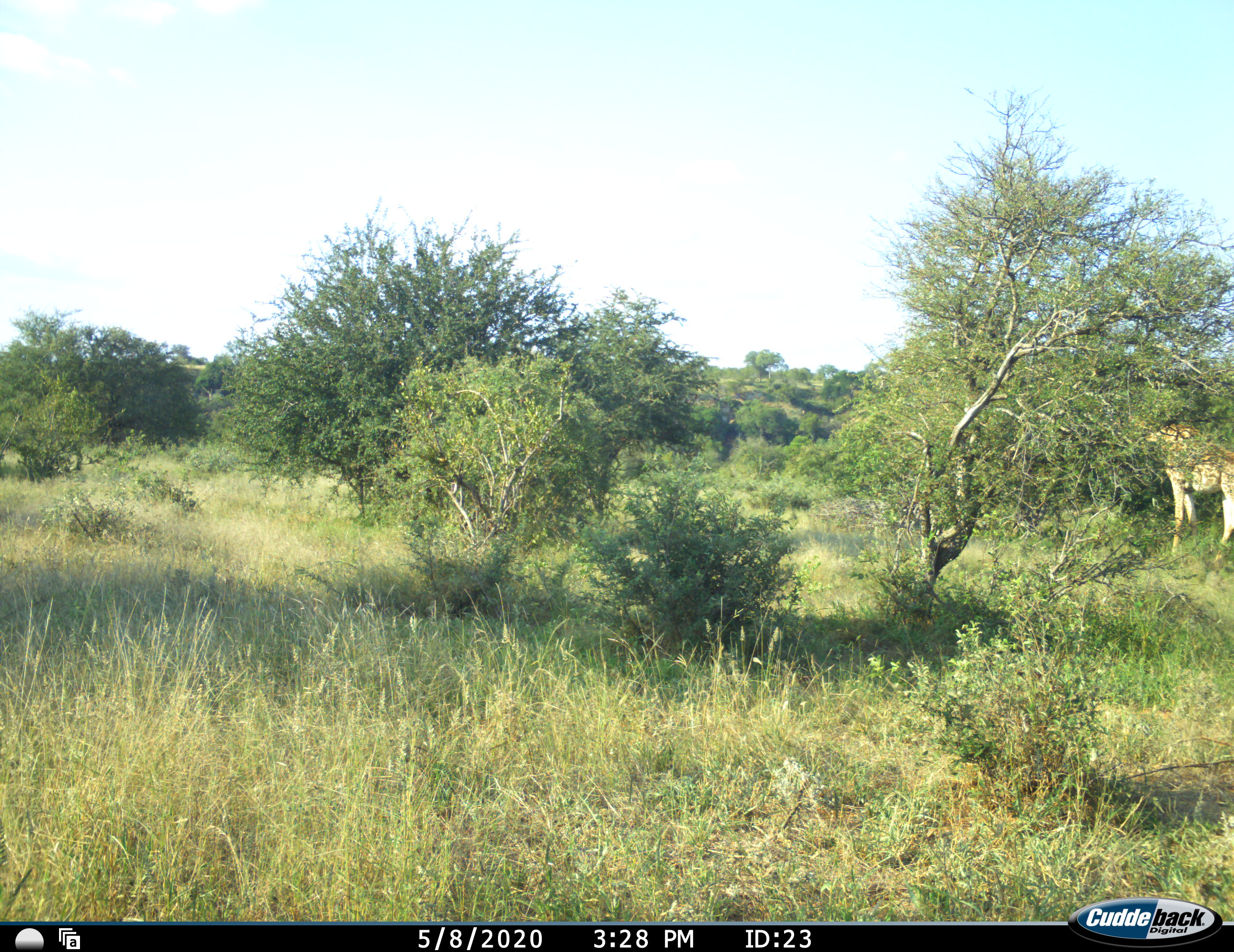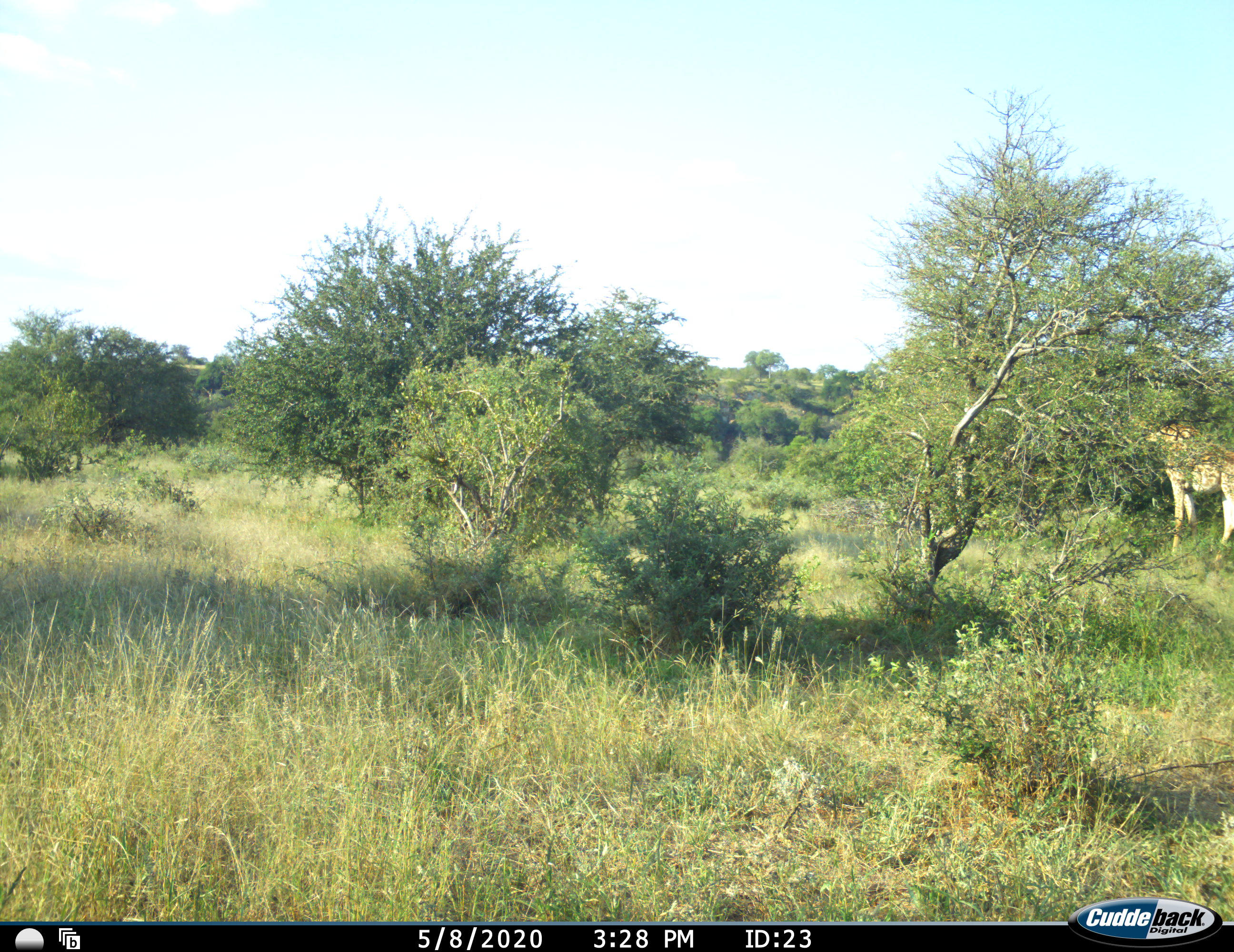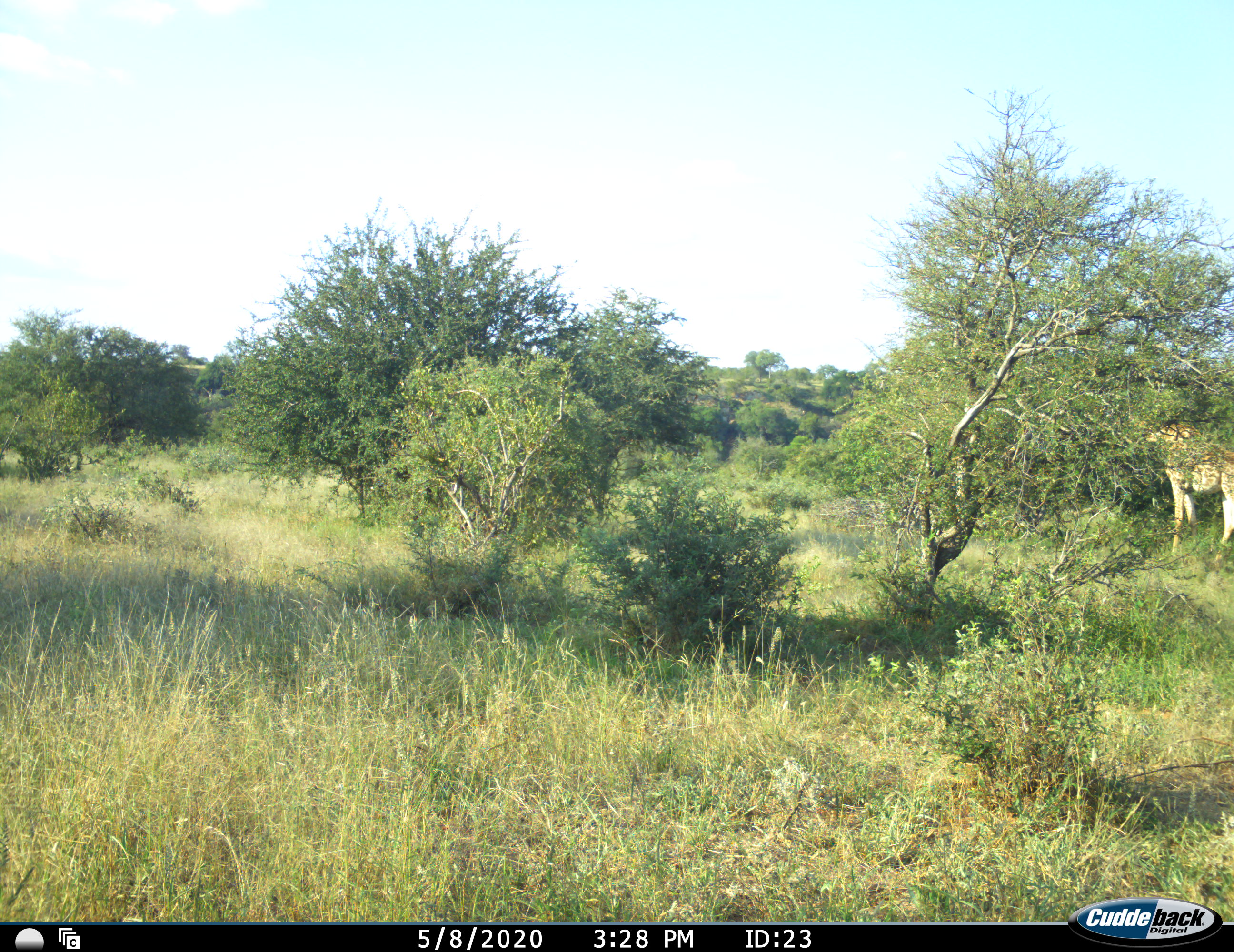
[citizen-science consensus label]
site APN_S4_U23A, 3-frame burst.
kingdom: Animalia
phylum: Chordata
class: Mammalia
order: Artiodactyla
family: Giraffidae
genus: Giraffa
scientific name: Giraffa camelopardalis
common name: giraffe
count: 1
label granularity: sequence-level